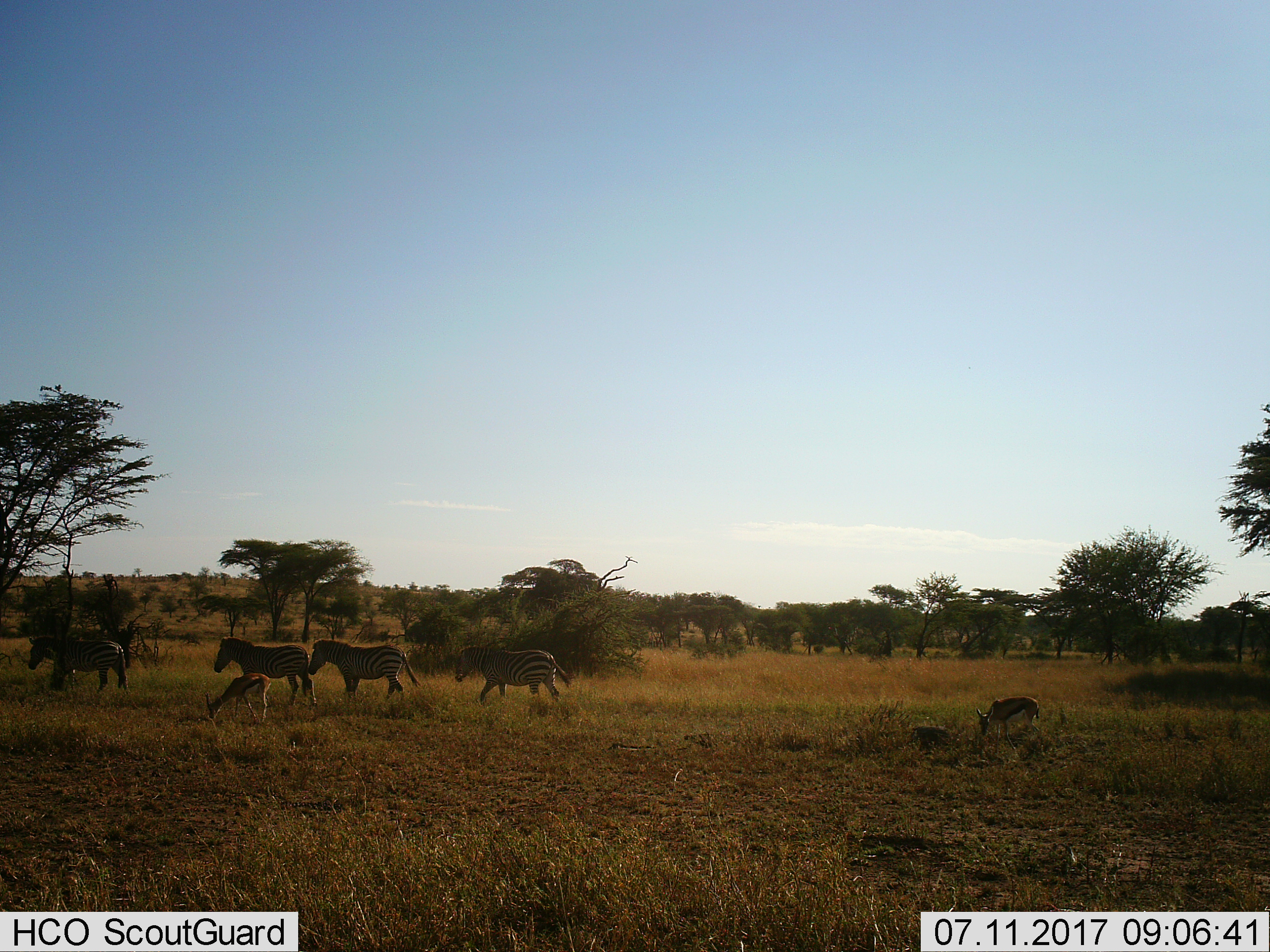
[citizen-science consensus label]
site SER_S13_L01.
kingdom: Animalia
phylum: Chordata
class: Mammalia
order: Perissodactyla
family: Equidae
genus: Equus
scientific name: Equus quagga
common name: plains zebra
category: zebraplains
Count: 4.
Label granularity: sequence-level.